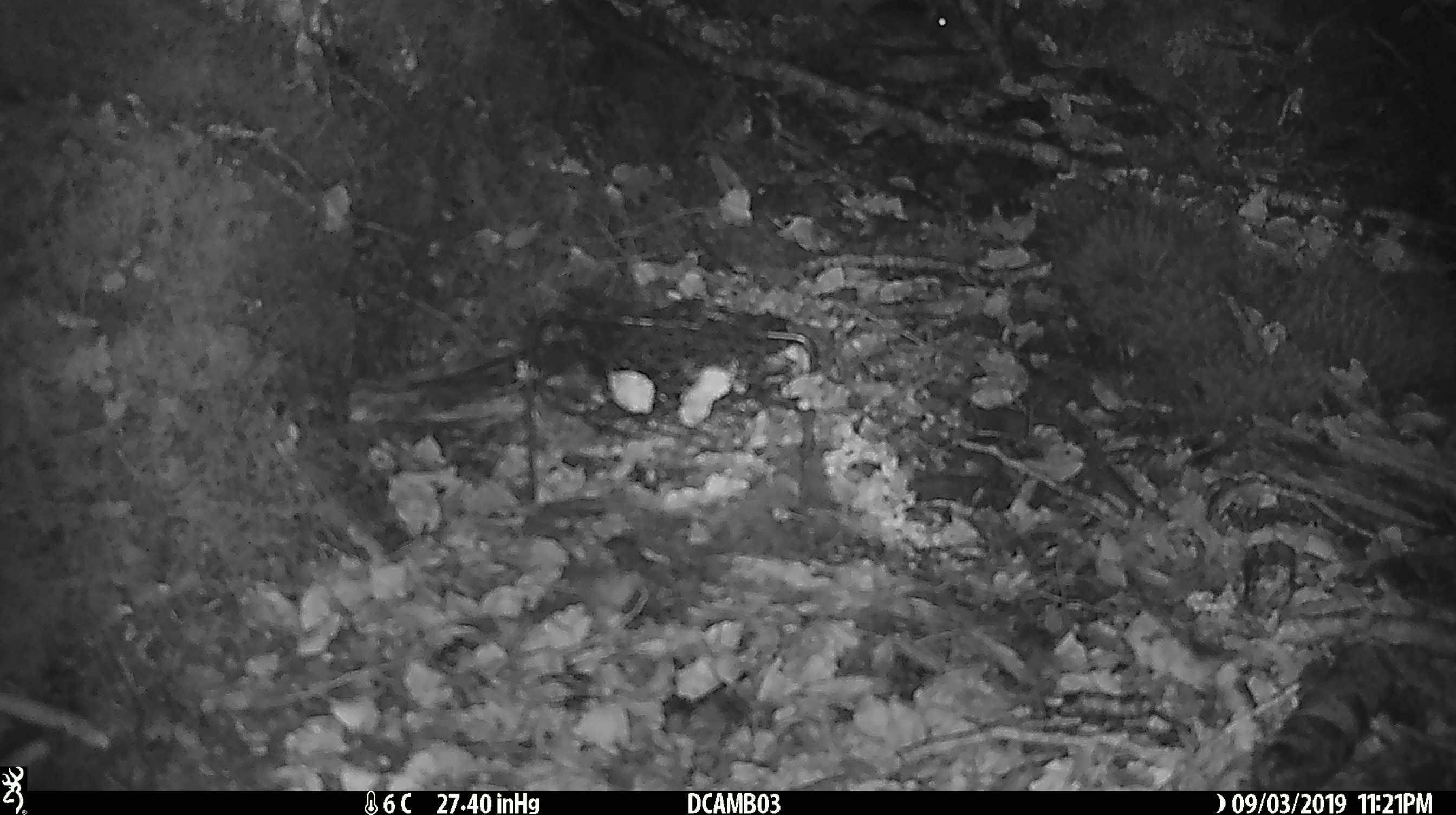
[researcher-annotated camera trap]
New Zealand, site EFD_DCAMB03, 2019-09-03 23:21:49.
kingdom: Animalia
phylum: Chordata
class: Mammalia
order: Rodentia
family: Muridae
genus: Mus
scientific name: Mus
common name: mouse